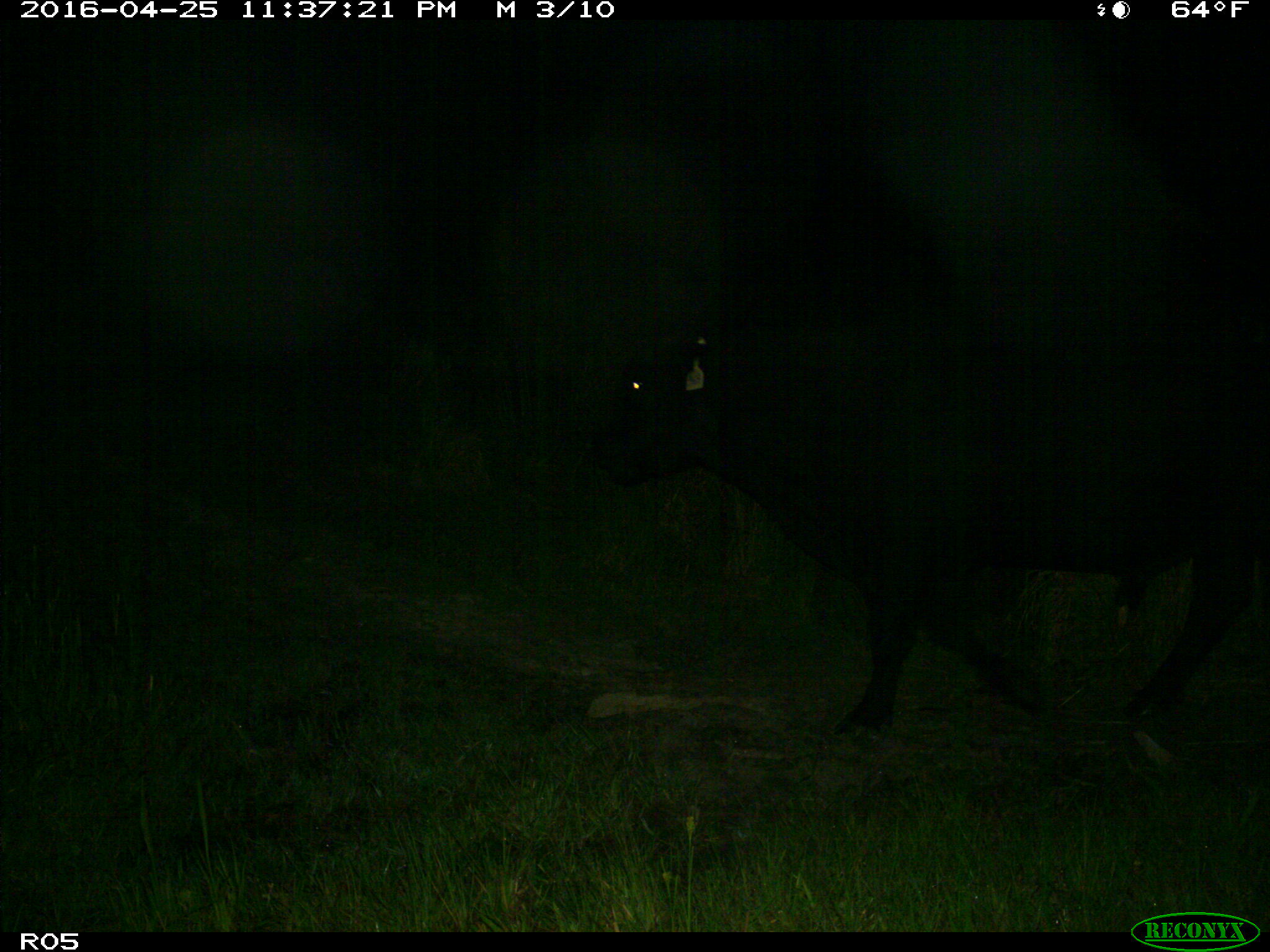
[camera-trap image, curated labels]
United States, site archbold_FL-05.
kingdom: Animalia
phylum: Chordata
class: Mammalia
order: Artiodactyla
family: Bovidae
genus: Bos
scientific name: Bos taurus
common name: domestic cow